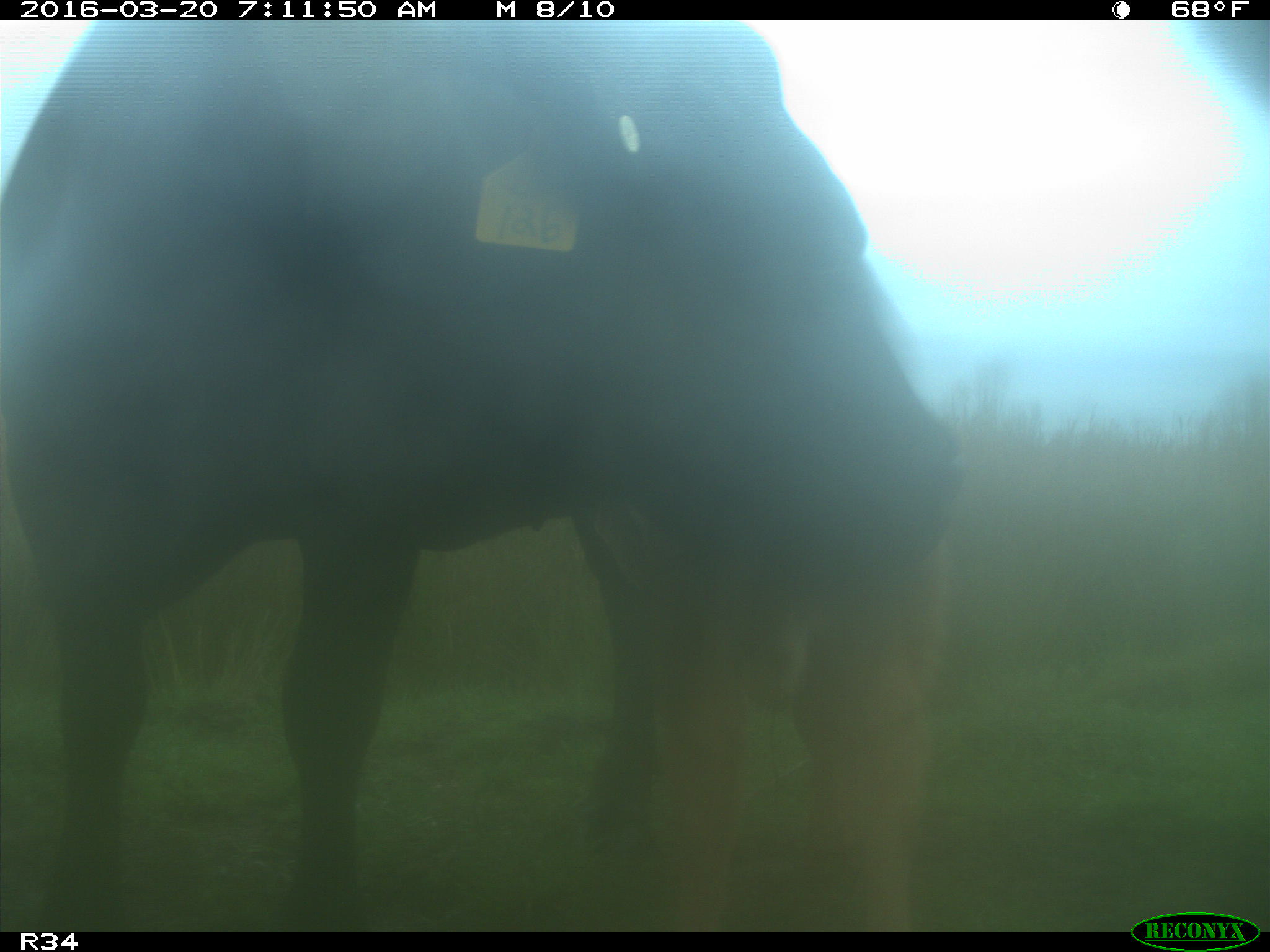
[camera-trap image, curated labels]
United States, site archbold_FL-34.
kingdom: Animalia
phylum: Chordata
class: Mammalia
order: Artiodactyla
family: Bovidae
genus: Bos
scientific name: Bos taurus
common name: domestic cow